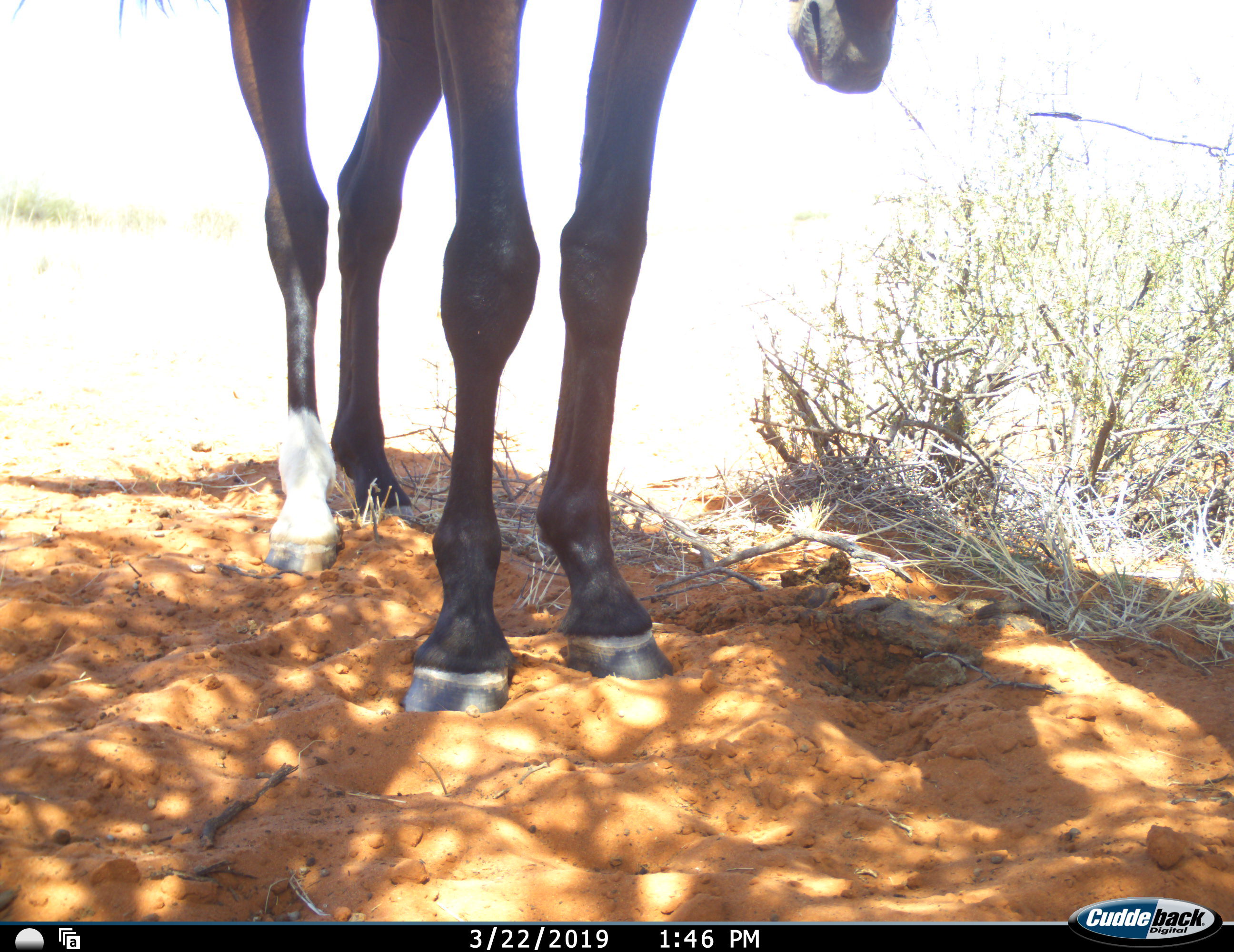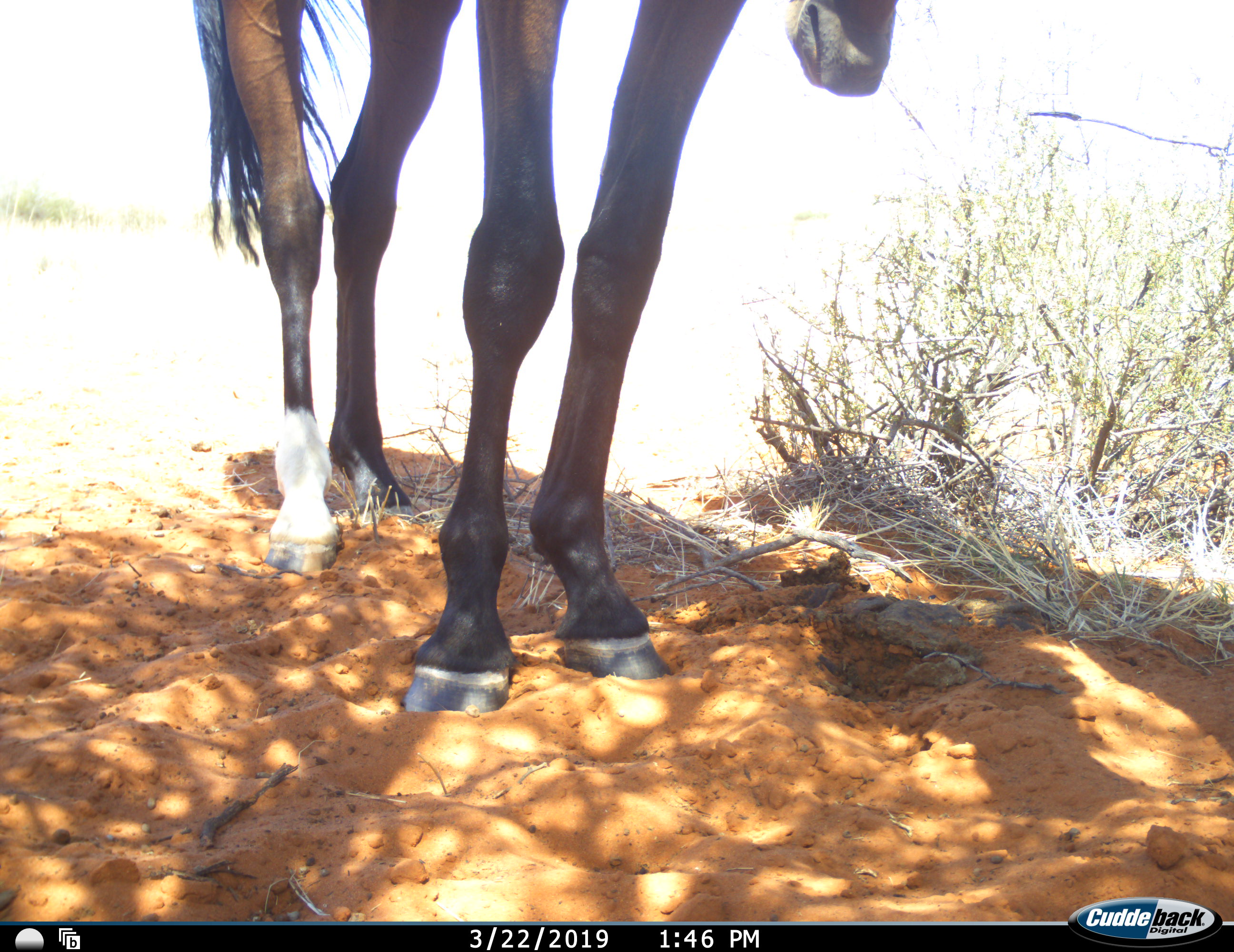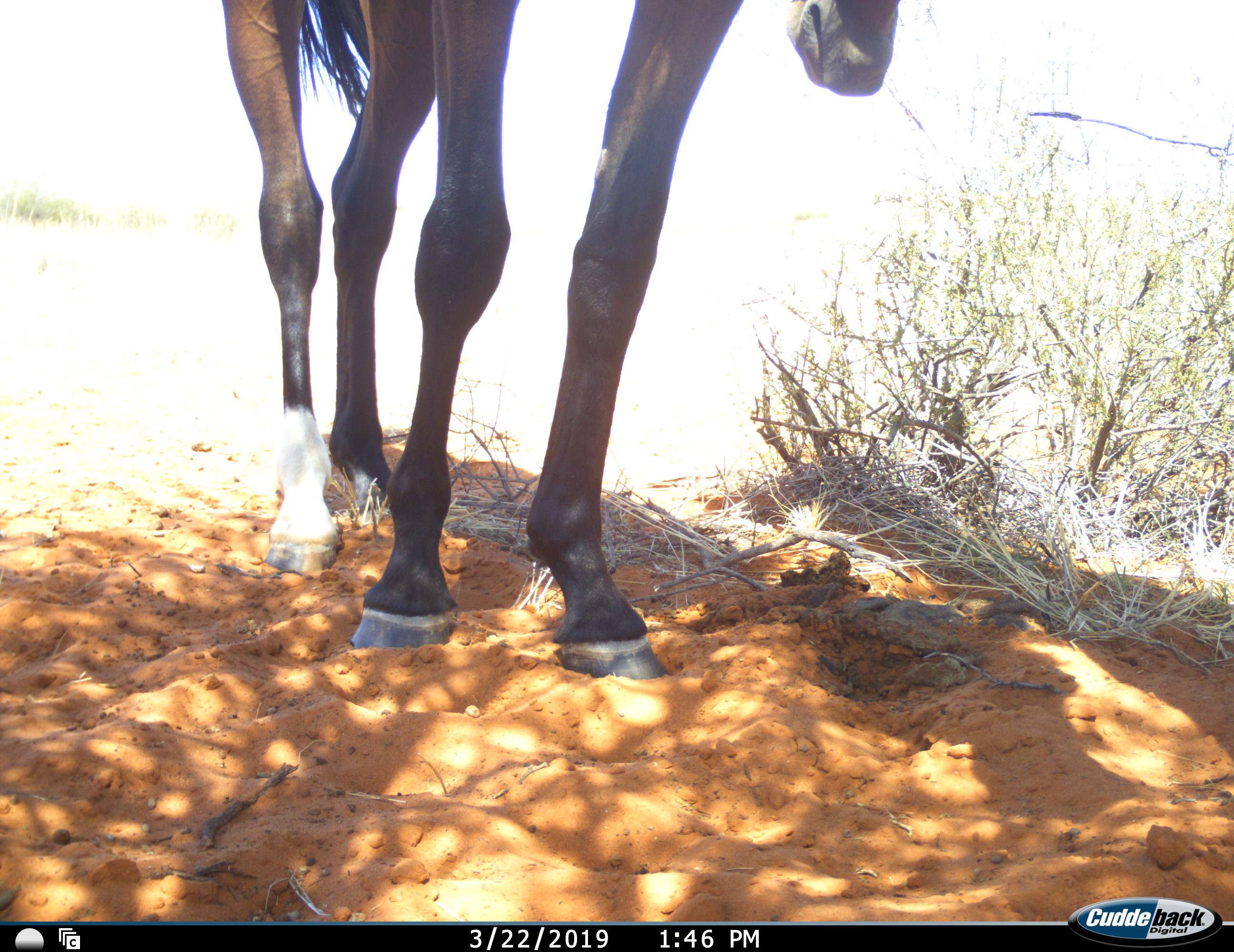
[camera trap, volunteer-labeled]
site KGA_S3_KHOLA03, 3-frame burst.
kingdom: Animalia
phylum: Chordata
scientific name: Vertebrata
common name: domestic animal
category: domesticanimal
Domesticanimal (domestic animal) (Vertebrata), count 1. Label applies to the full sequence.